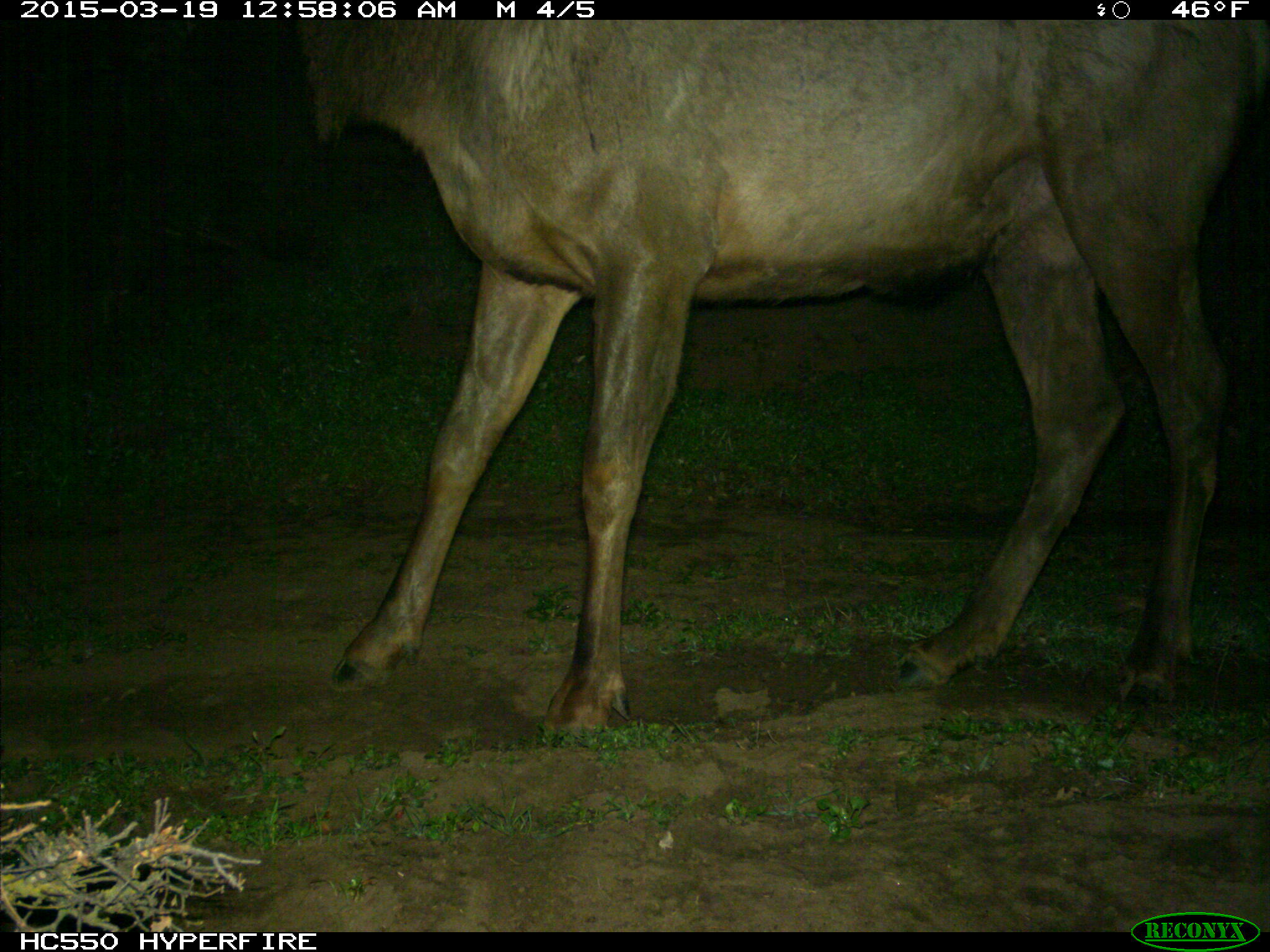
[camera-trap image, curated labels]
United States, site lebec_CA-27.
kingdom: Animalia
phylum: Chordata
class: Mammalia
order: Artiodactyla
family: Cervidae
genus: Cervus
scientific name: Cervus canadensis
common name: elk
Cervus canadensis (elk).